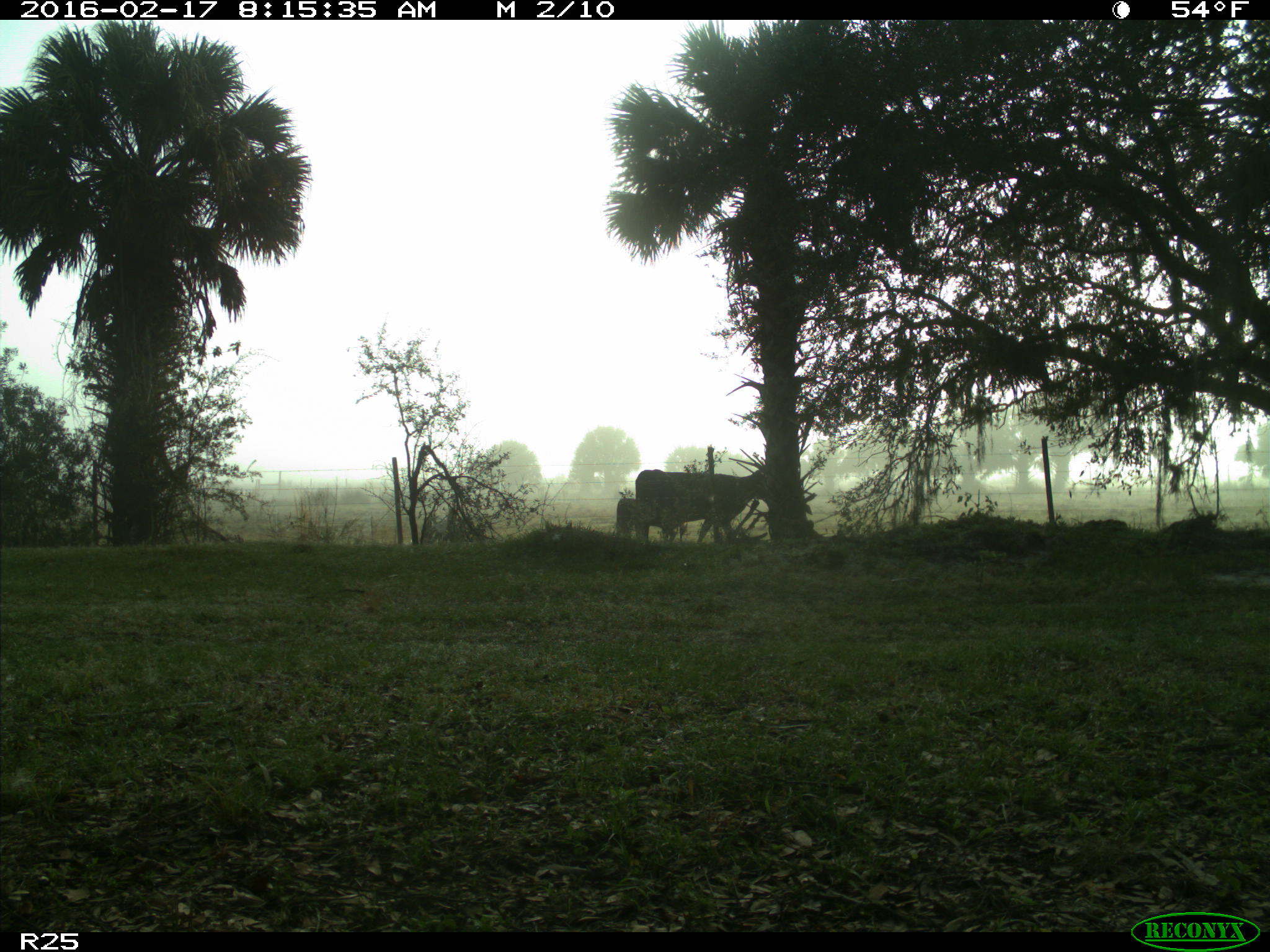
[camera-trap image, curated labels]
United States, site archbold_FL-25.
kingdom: Animalia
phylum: Chordata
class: Mammalia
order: Artiodactyla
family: Bovidae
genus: Bos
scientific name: Bos taurus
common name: domestic cow